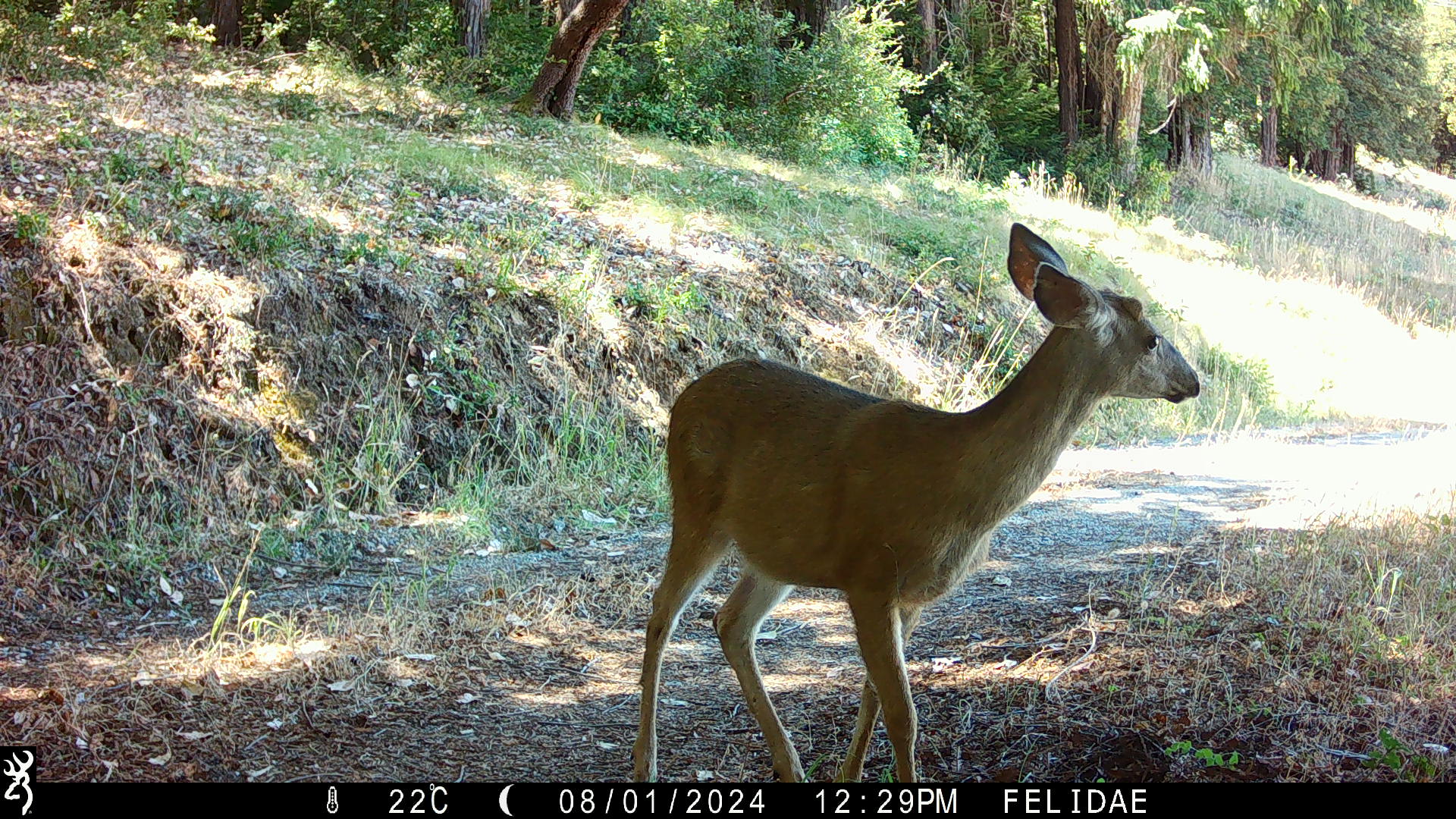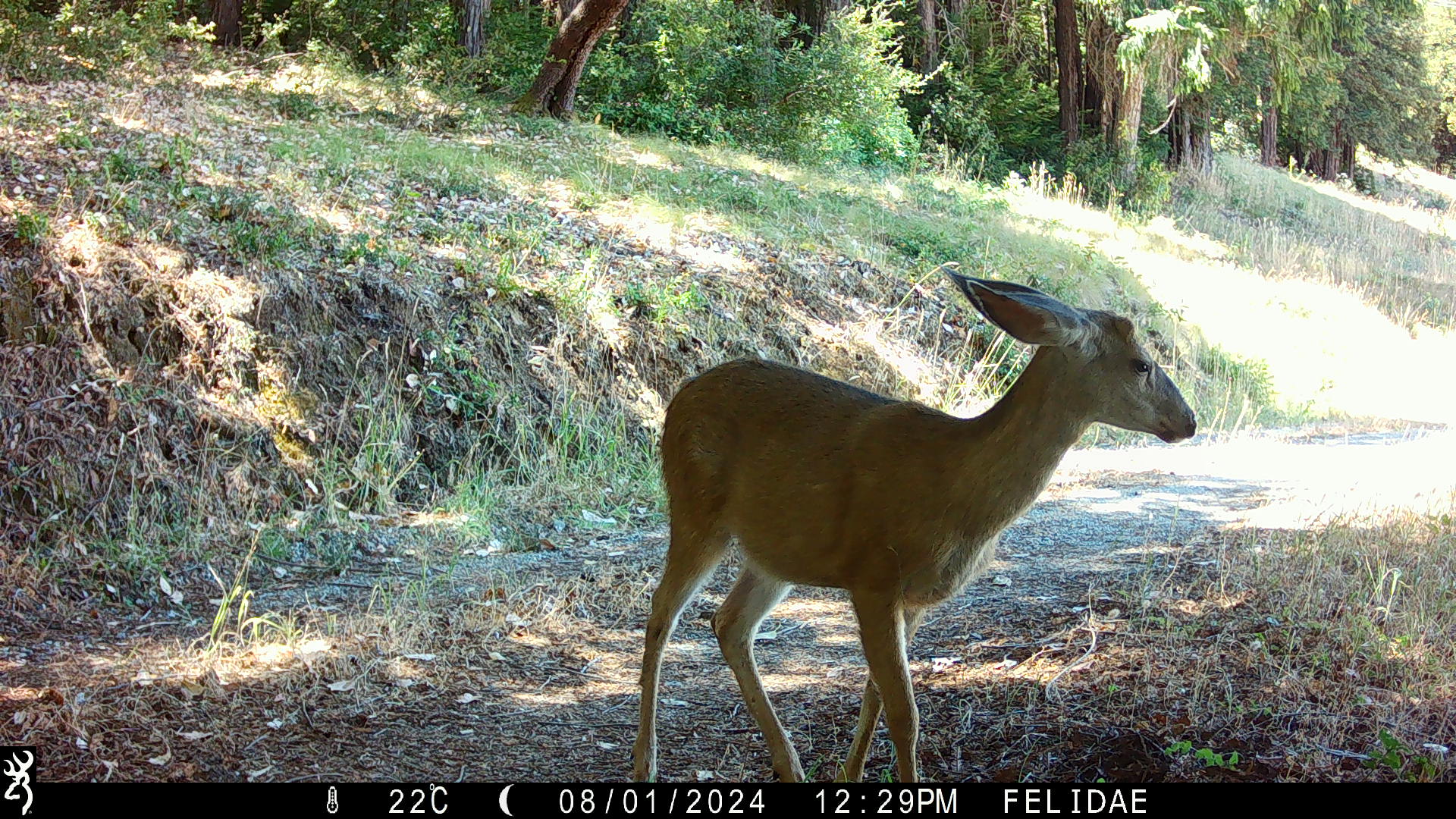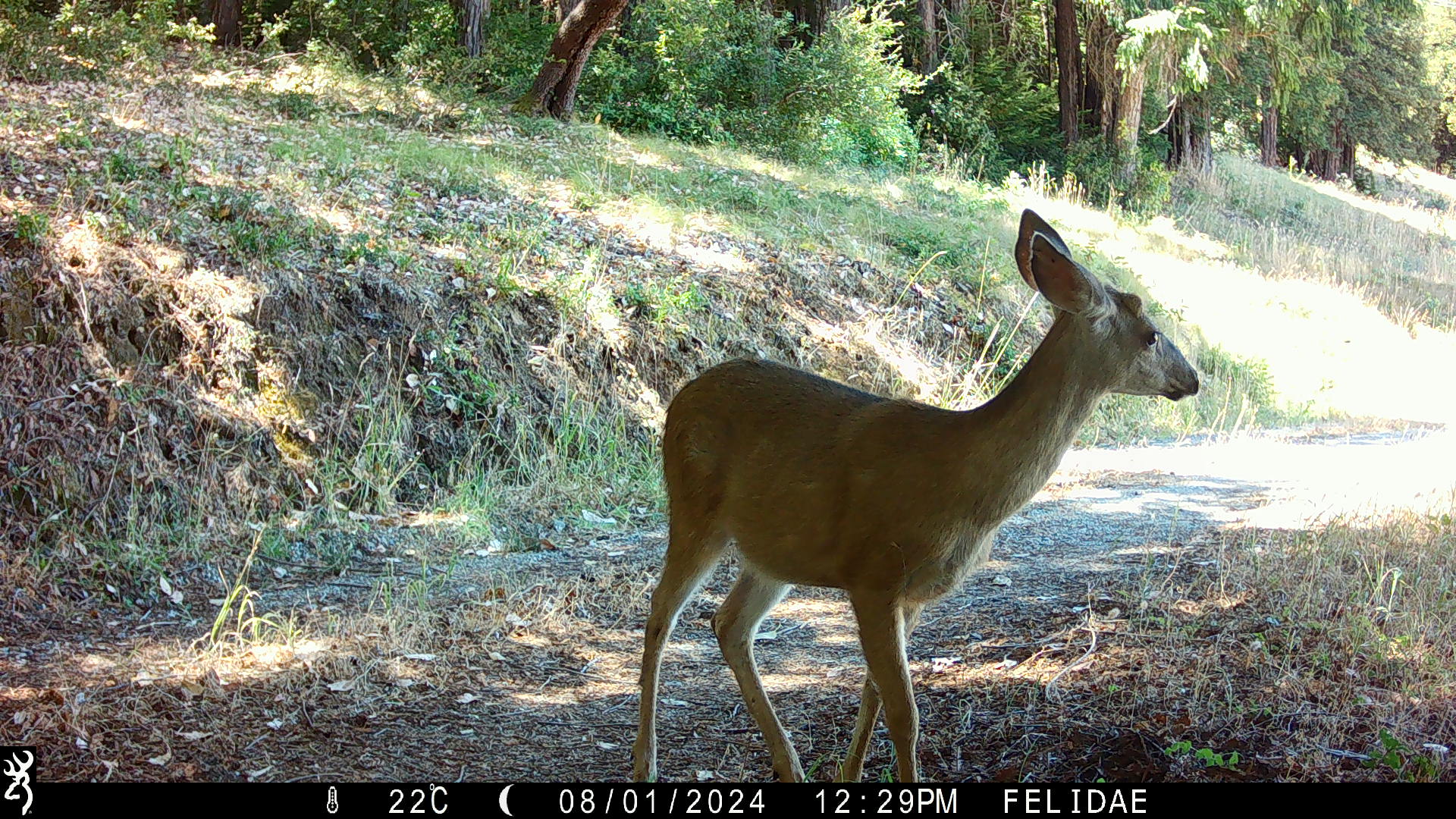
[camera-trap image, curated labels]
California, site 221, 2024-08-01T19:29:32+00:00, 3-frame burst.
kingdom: Animalia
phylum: Chordata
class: Mammalia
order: Artiodactyla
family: Cervidae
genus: Odocoileus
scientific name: Odocoileus hemionus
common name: mule deer